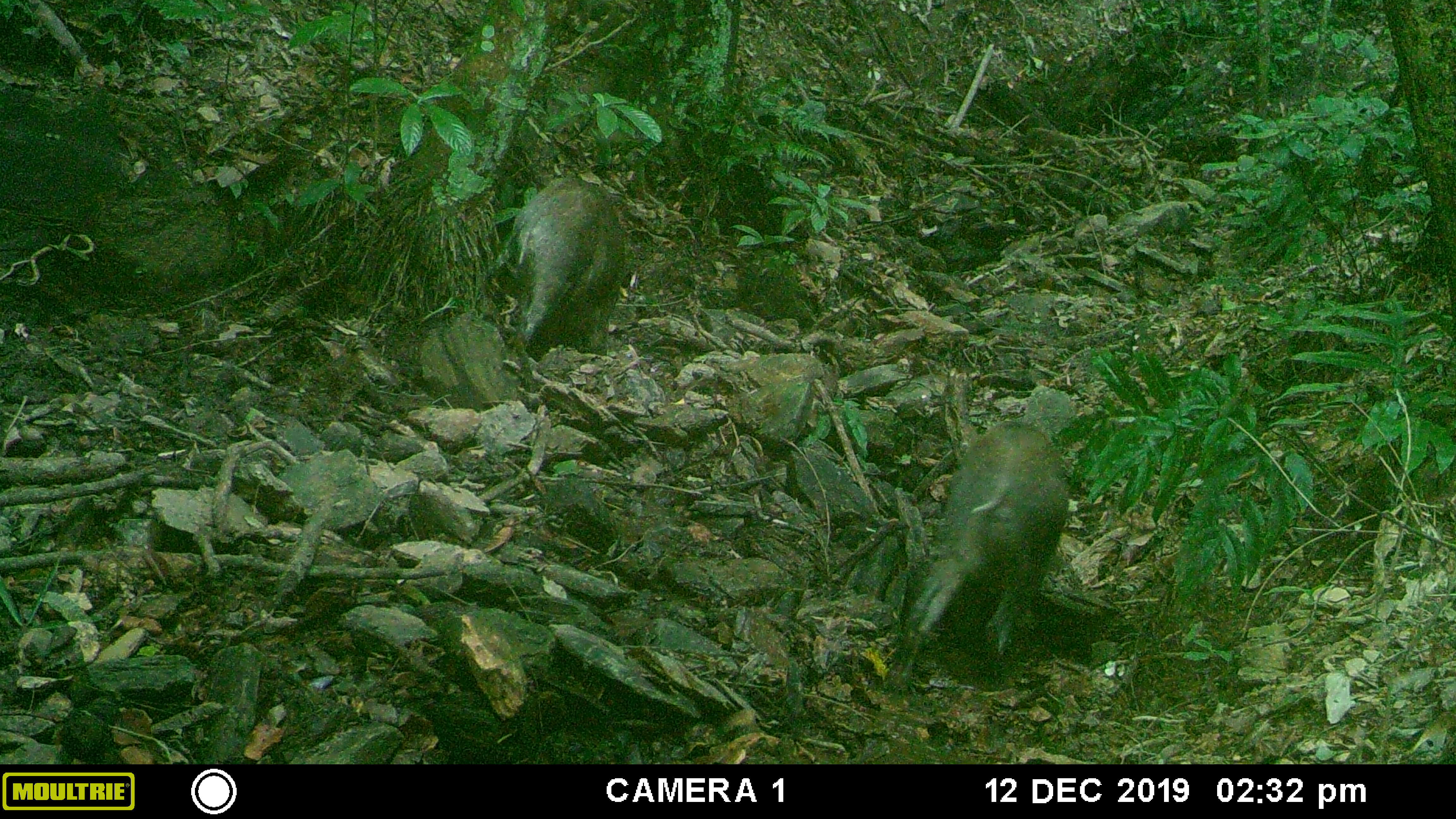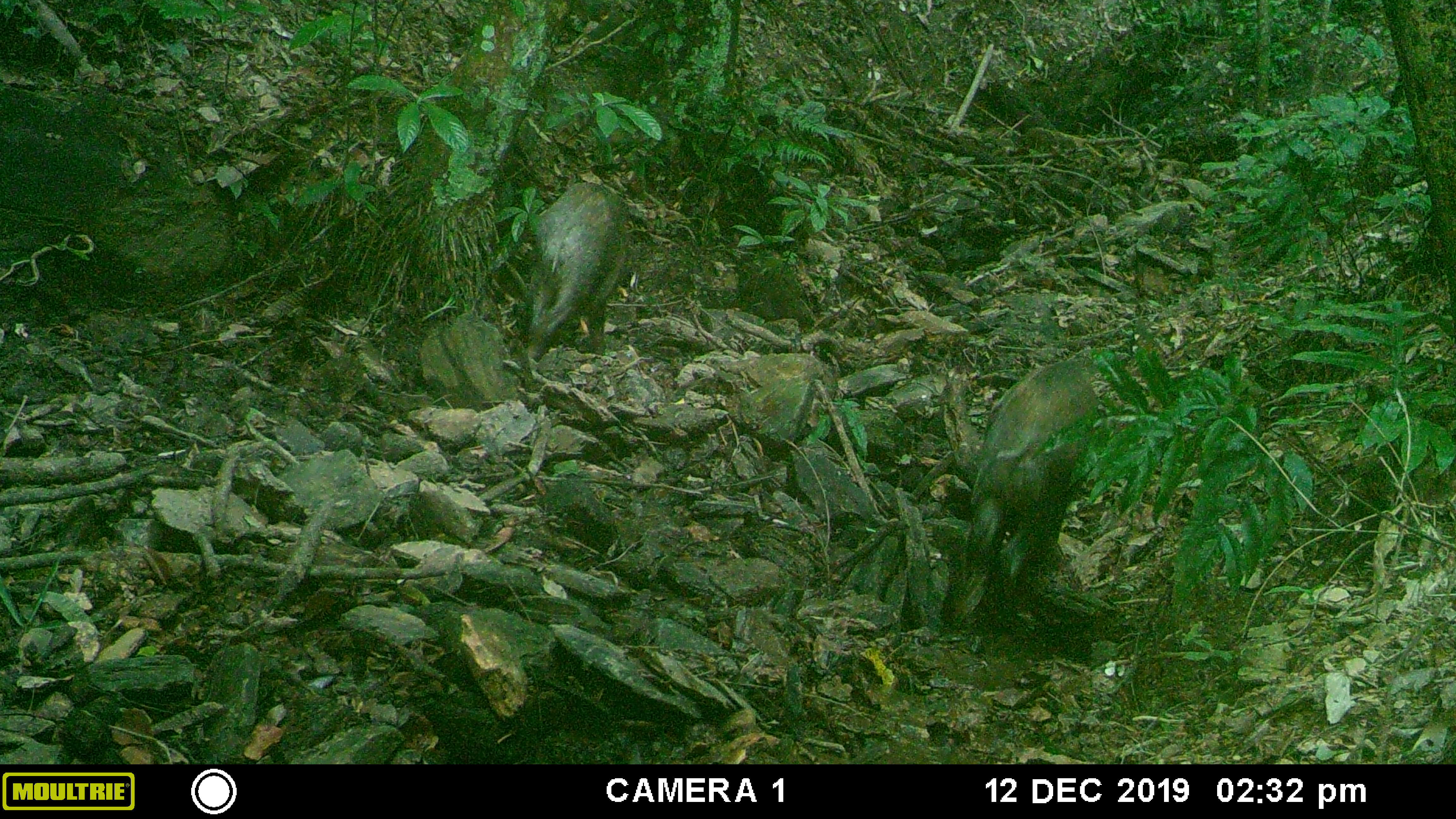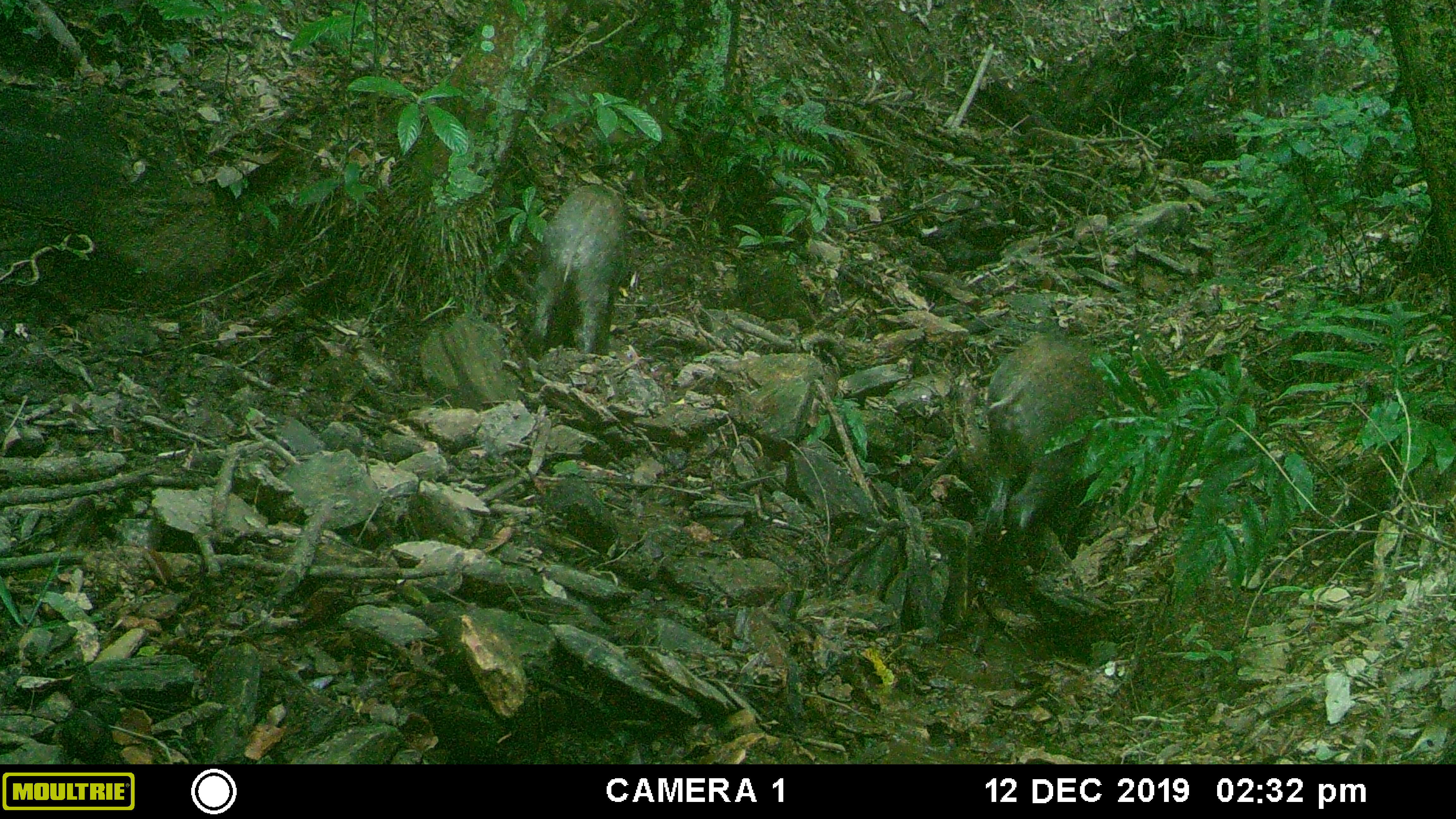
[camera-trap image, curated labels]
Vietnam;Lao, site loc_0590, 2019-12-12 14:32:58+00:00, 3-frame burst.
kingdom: Animalia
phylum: Chordata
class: Mammalia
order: Artiodactyla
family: Suidae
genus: Sus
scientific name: Sus scrofa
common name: eurasian wild pig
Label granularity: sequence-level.